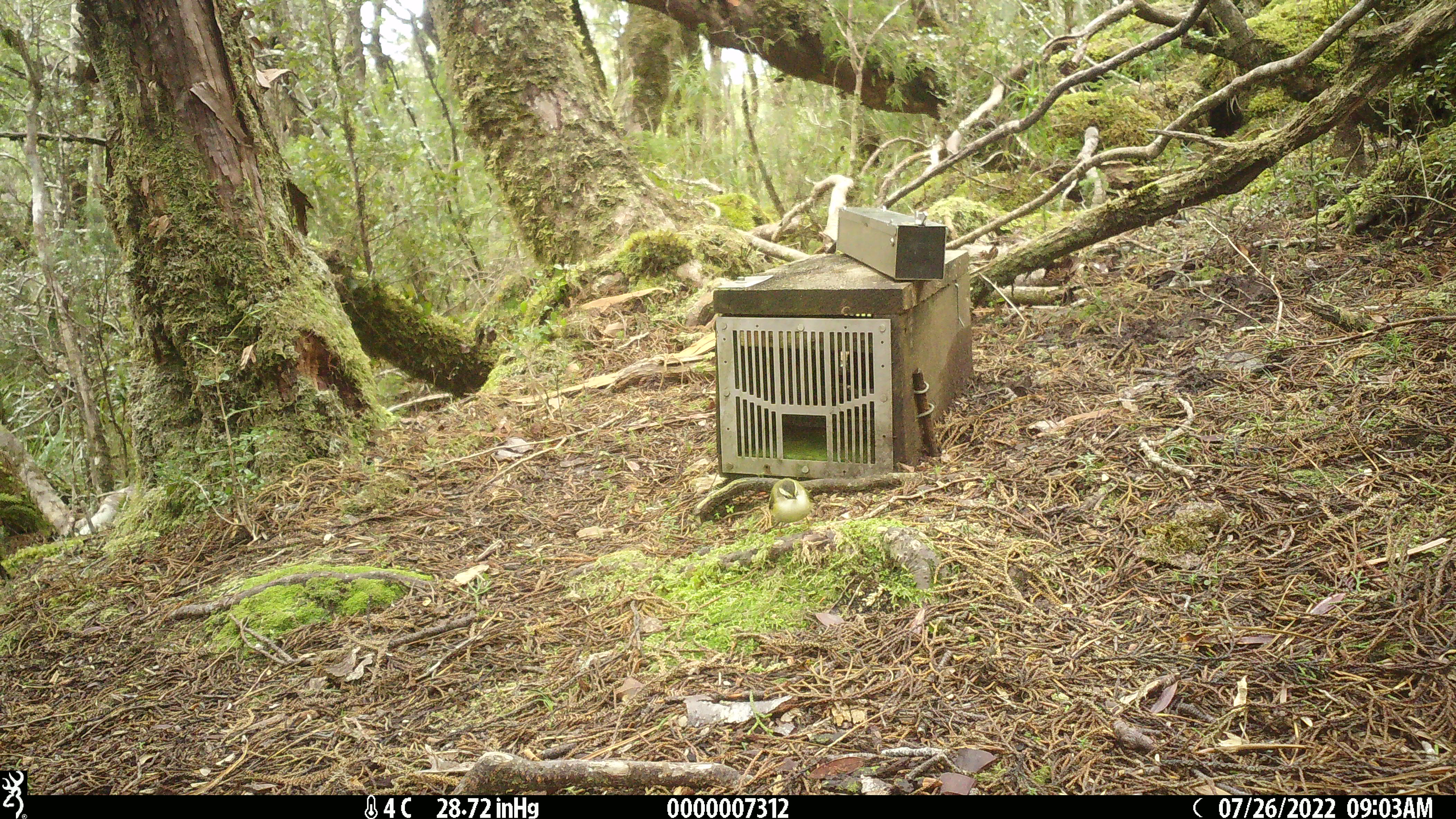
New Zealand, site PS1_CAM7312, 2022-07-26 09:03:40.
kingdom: Animalia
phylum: Chordata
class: Aves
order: Passeriformes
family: Acanthisittidae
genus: Acanthisitta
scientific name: Acanthisitta chloris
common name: rifleman